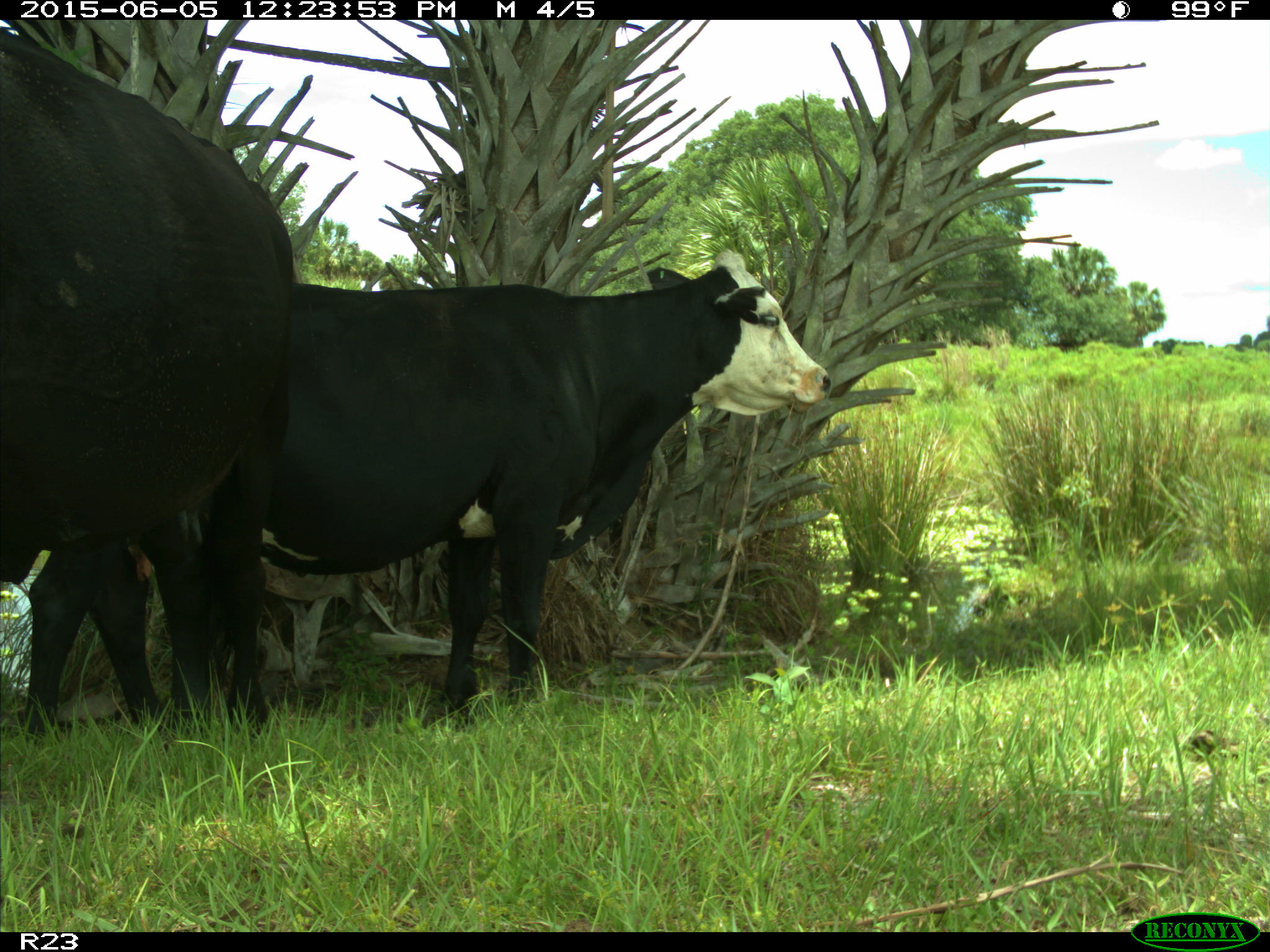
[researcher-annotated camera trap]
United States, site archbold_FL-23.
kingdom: Animalia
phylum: Chordata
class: Mammalia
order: Artiodactyla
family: Suidae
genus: Sus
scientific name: Sus scrofa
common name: wild boar